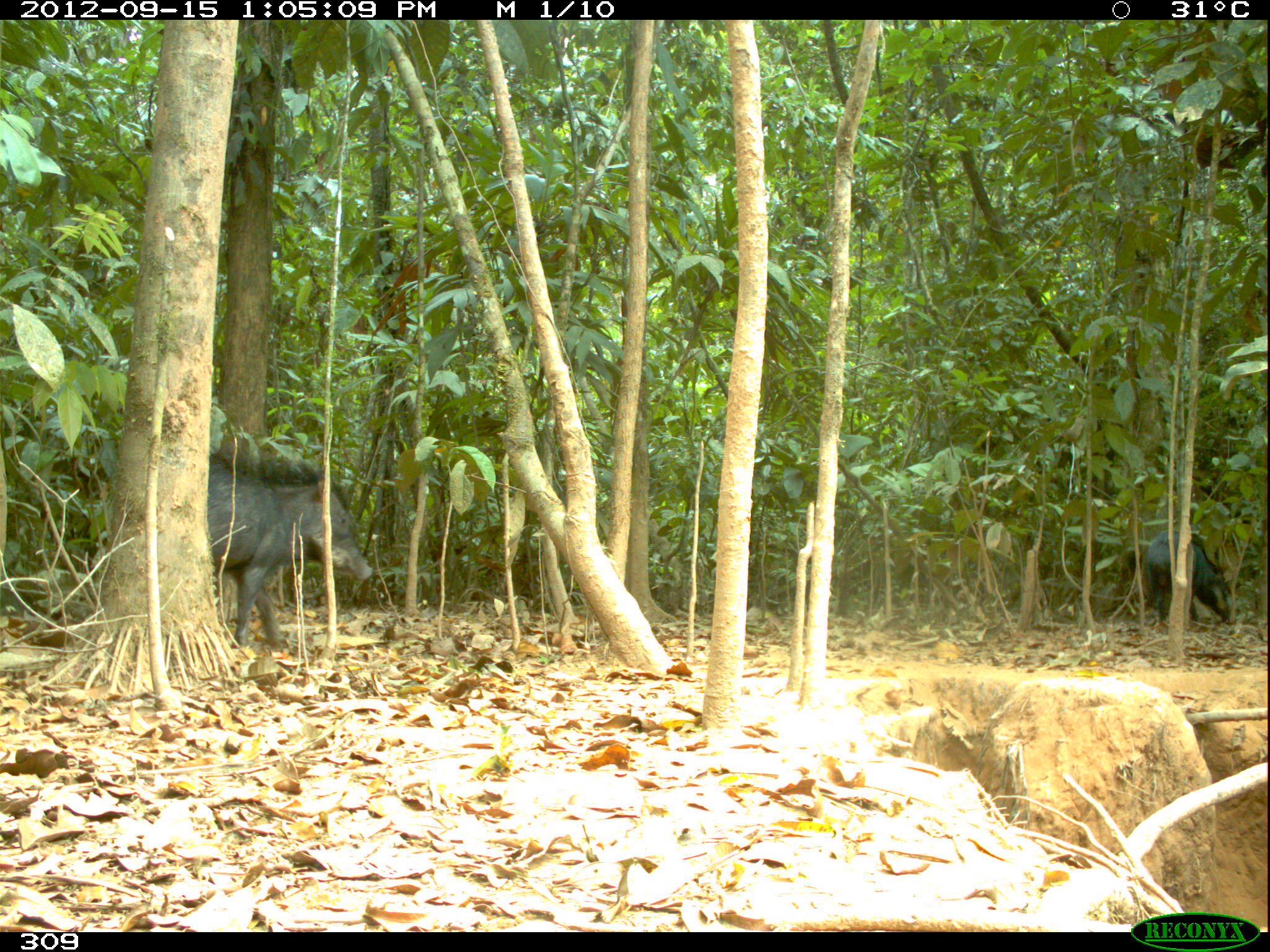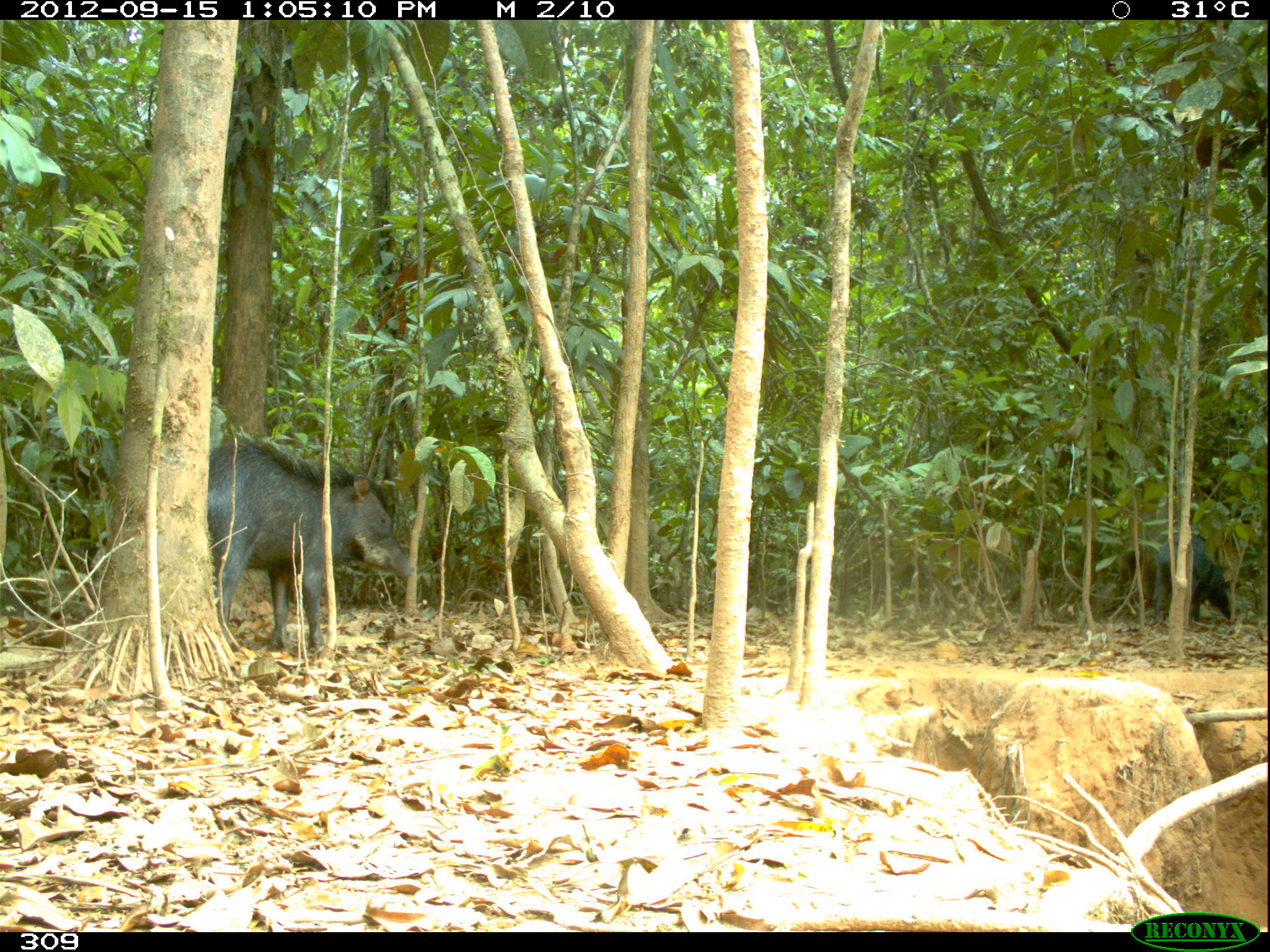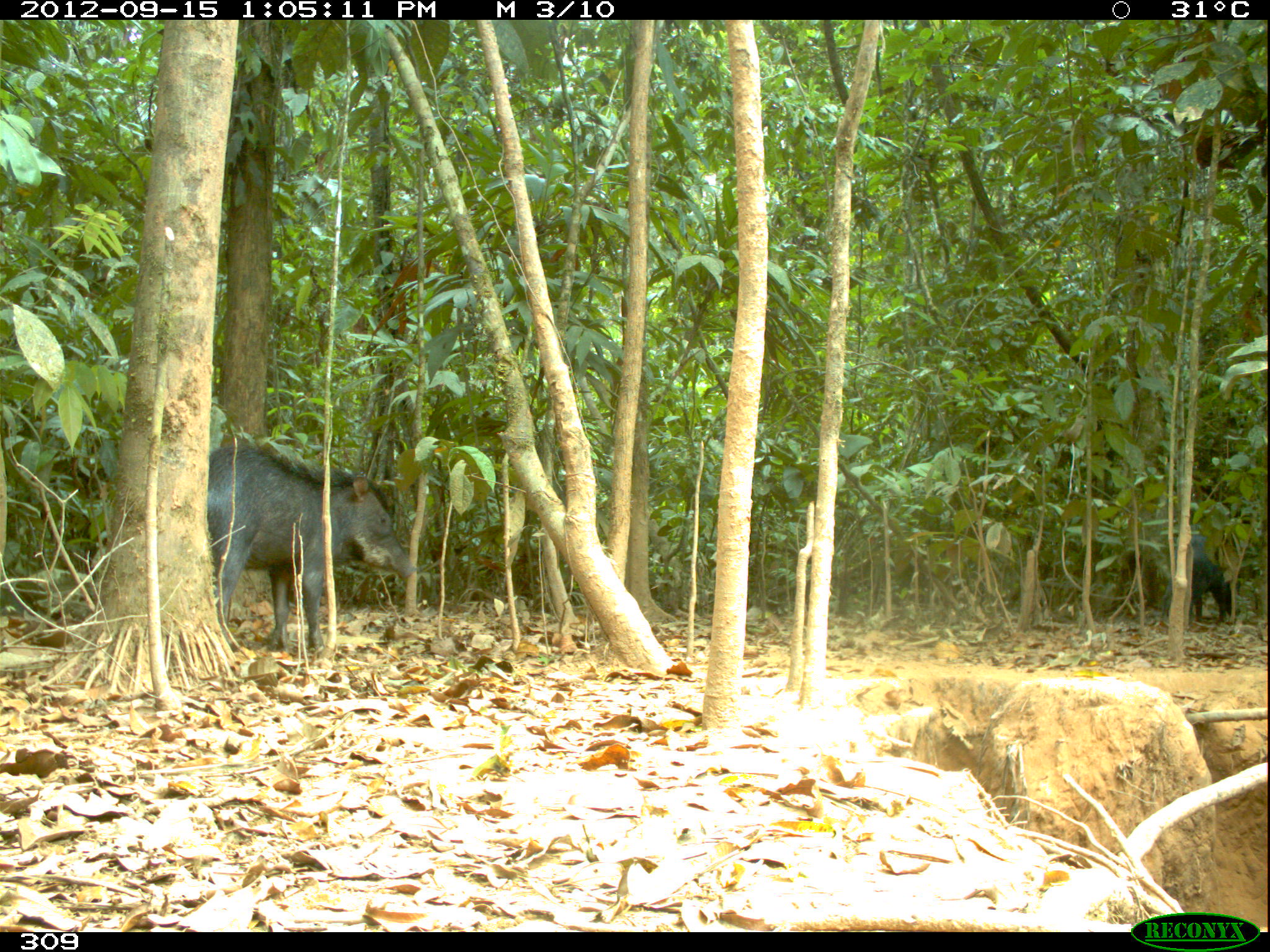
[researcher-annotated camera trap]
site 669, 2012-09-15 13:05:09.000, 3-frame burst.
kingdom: Animalia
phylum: Chordata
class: Mammalia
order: Artiodactyla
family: Tayassuidae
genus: Tayassu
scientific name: Tayassu pecari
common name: white-lipped peccary